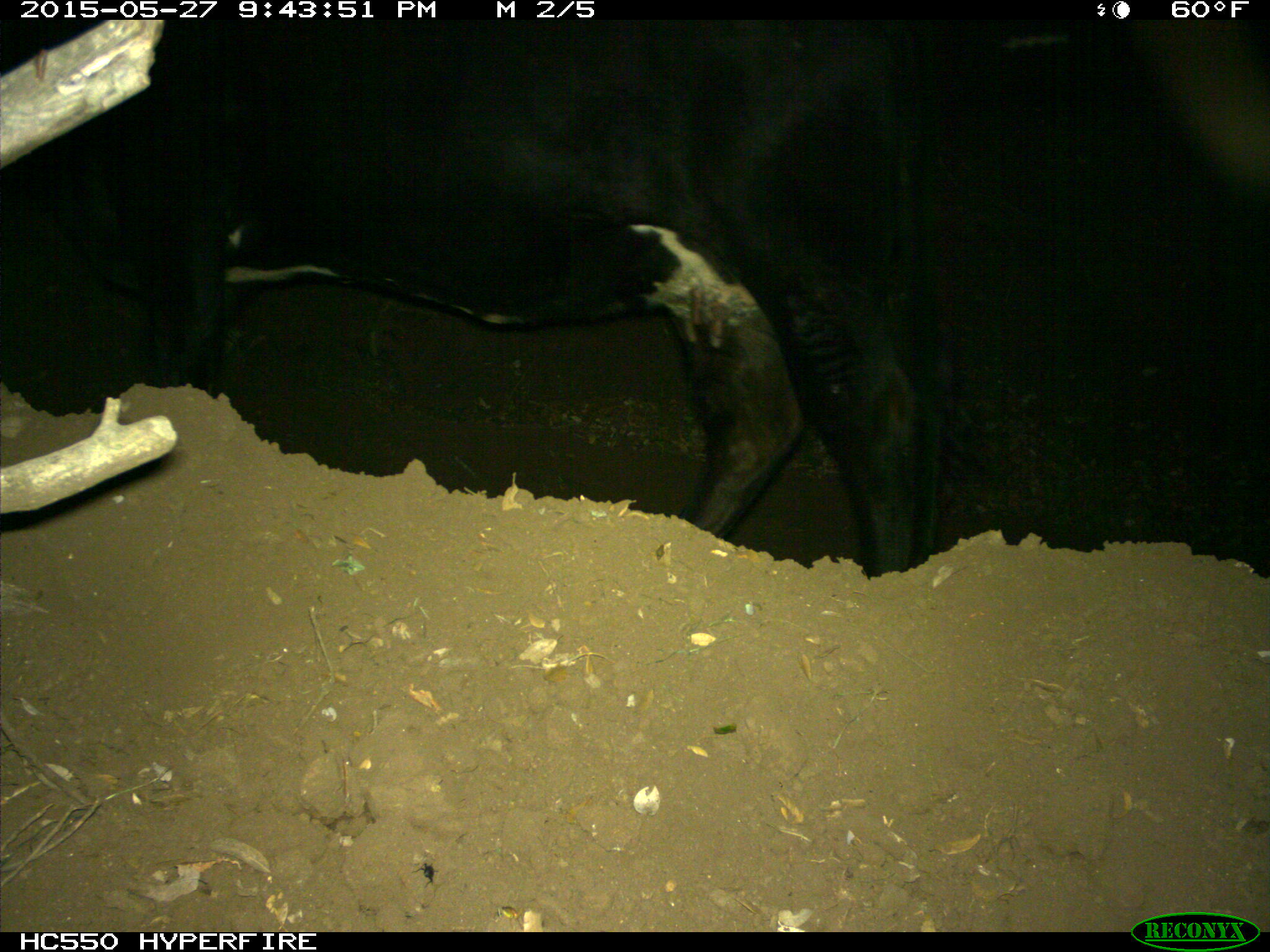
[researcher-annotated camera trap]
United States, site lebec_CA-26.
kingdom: Animalia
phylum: Chordata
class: Mammalia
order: Artiodactyla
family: Bovidae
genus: Bos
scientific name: Bos taurus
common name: domestic cow